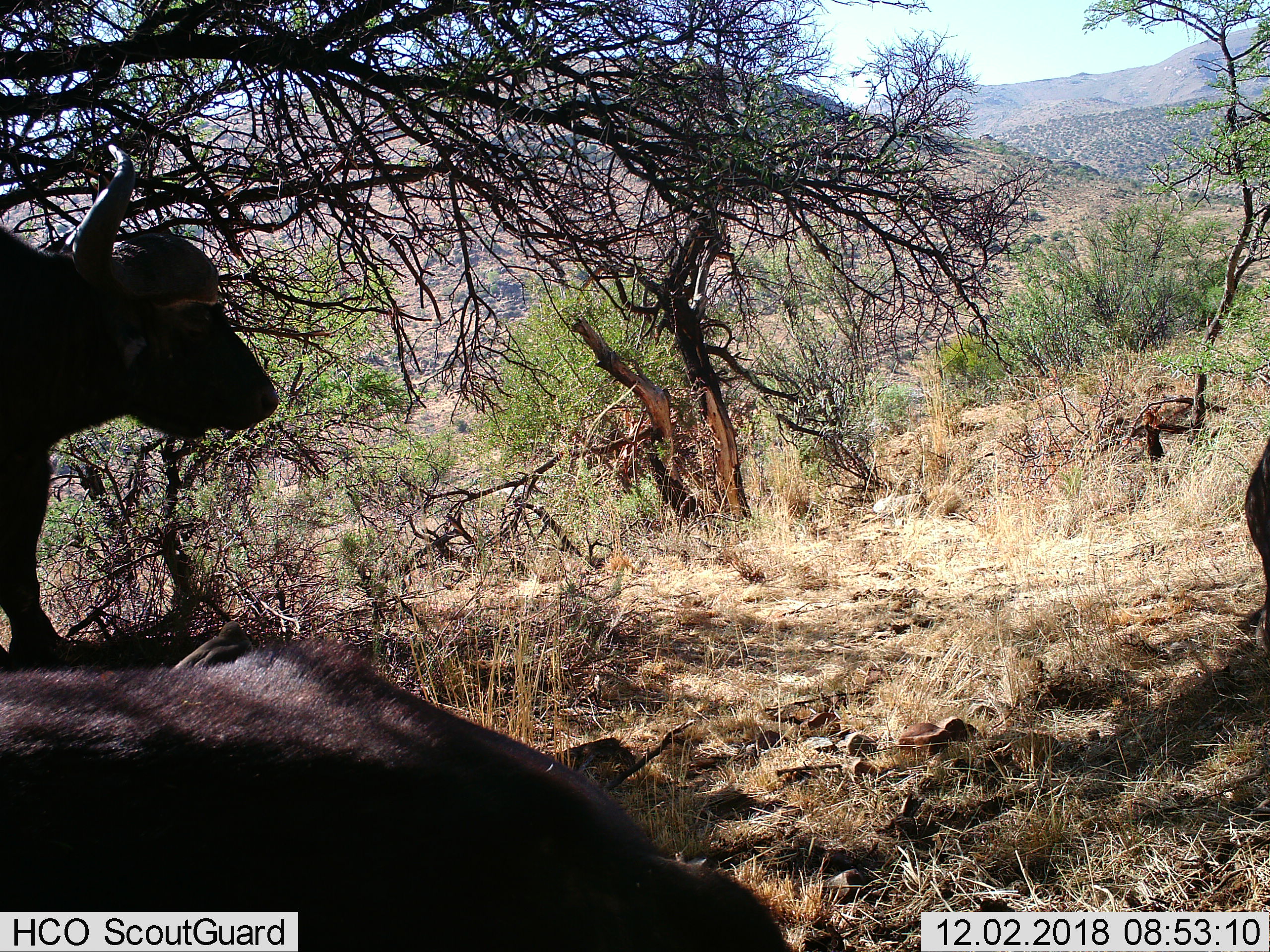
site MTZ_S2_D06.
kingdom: Animalia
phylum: Chordata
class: Mammalia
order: Artiodactyla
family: Bovidae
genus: Syncerus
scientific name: Syncerus caffer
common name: african buffalo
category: buffalo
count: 3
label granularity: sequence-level